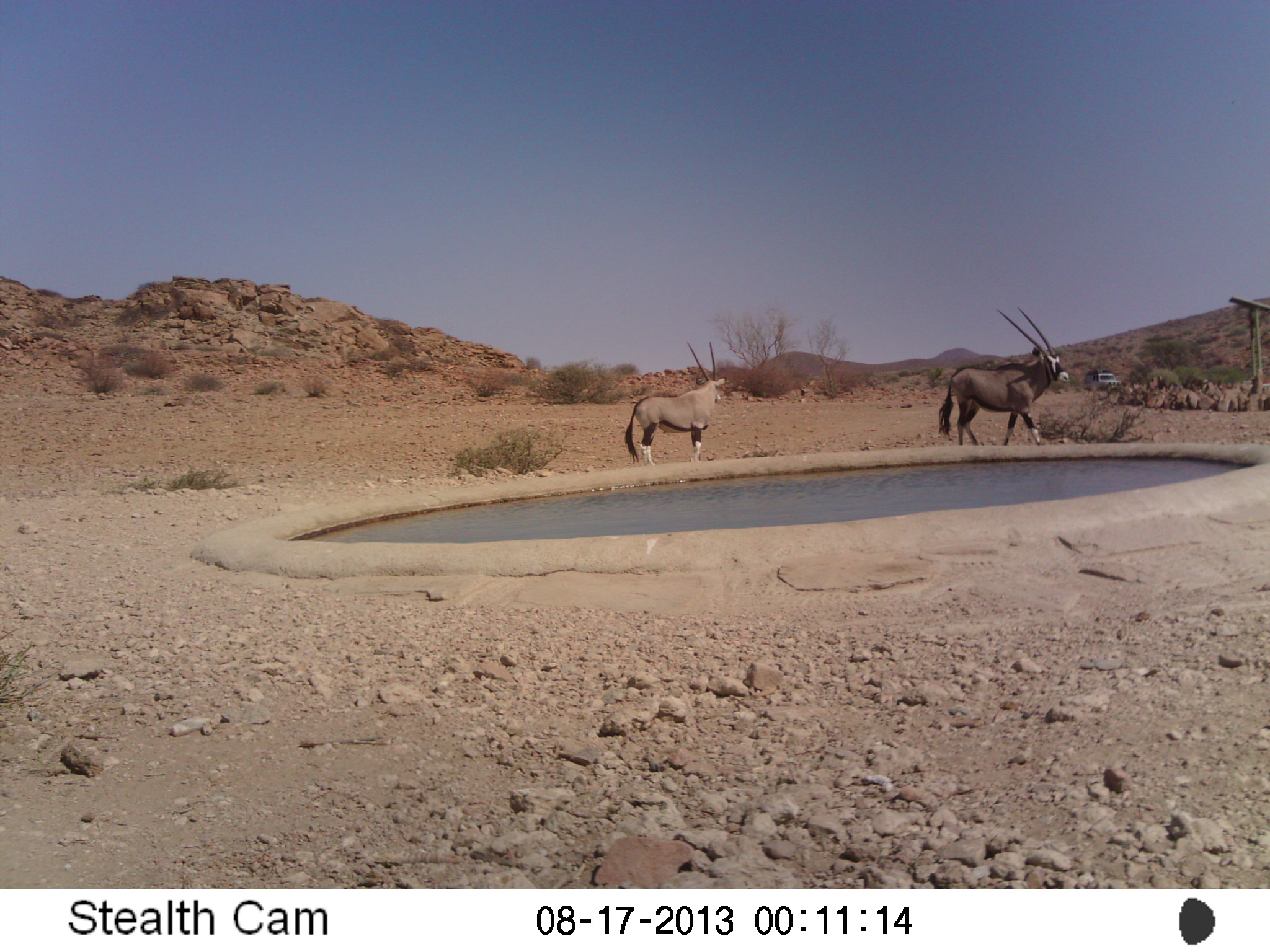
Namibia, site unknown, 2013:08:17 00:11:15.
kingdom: Animalia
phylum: Chordata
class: Mammalia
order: Artiodactyla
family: Bovidae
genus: Oryx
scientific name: Oryx gazella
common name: gemsbok